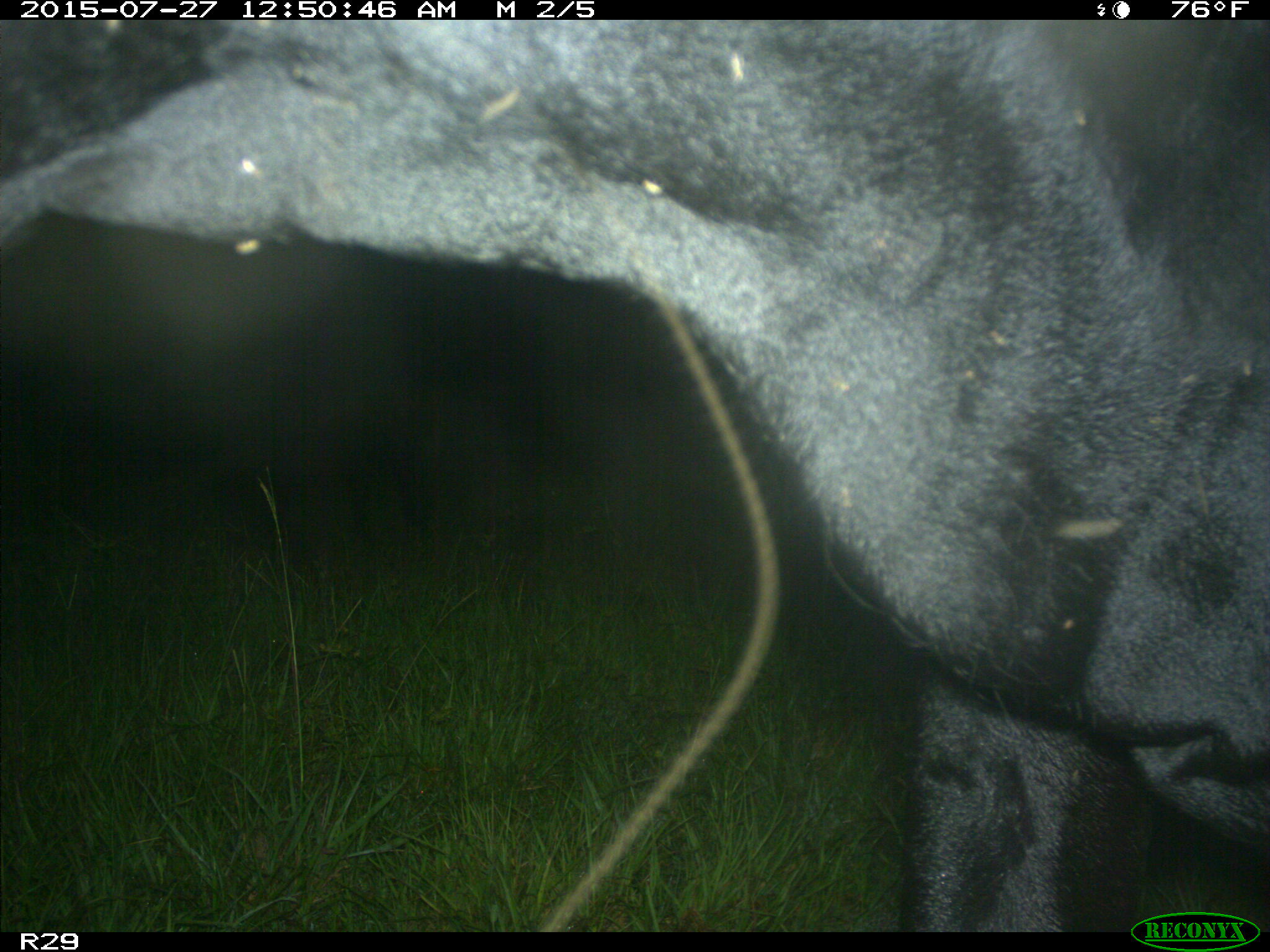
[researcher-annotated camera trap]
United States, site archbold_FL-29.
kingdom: Animalia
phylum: Chordata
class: Mammalia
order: Artiodactyla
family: Bovidae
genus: Bos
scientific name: Bos taurus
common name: domestic cow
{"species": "Bos taurus (domestic cow)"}